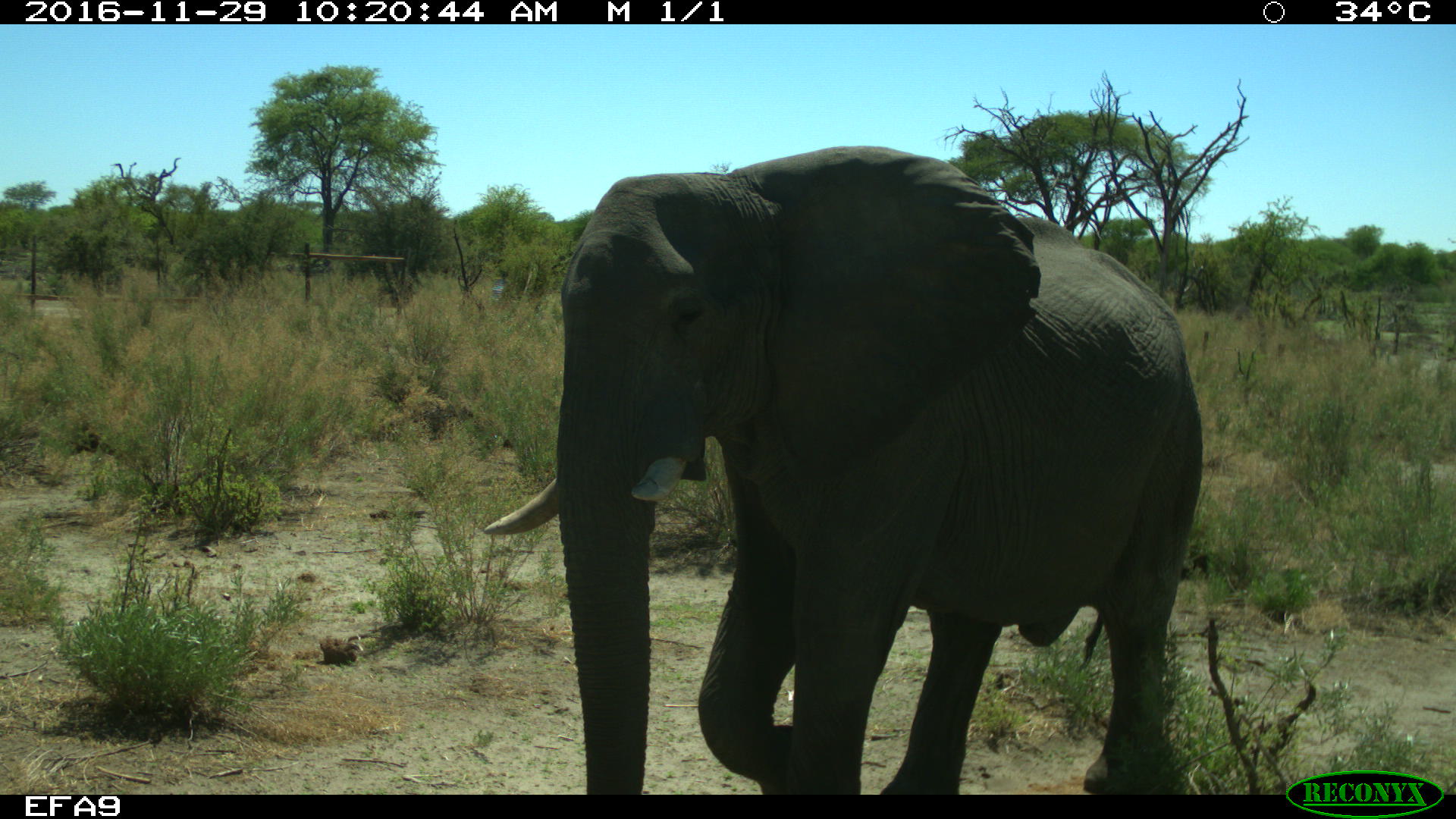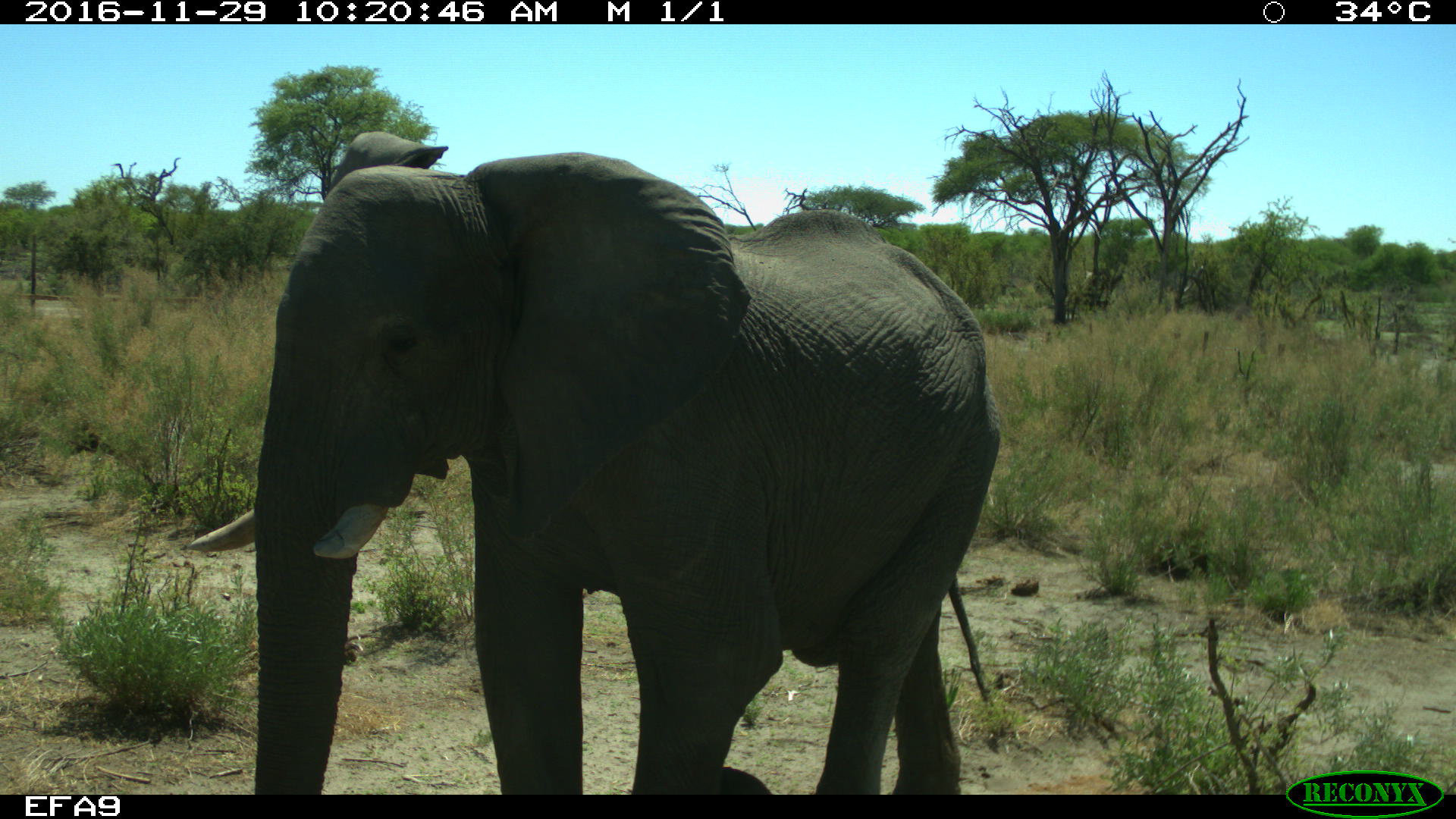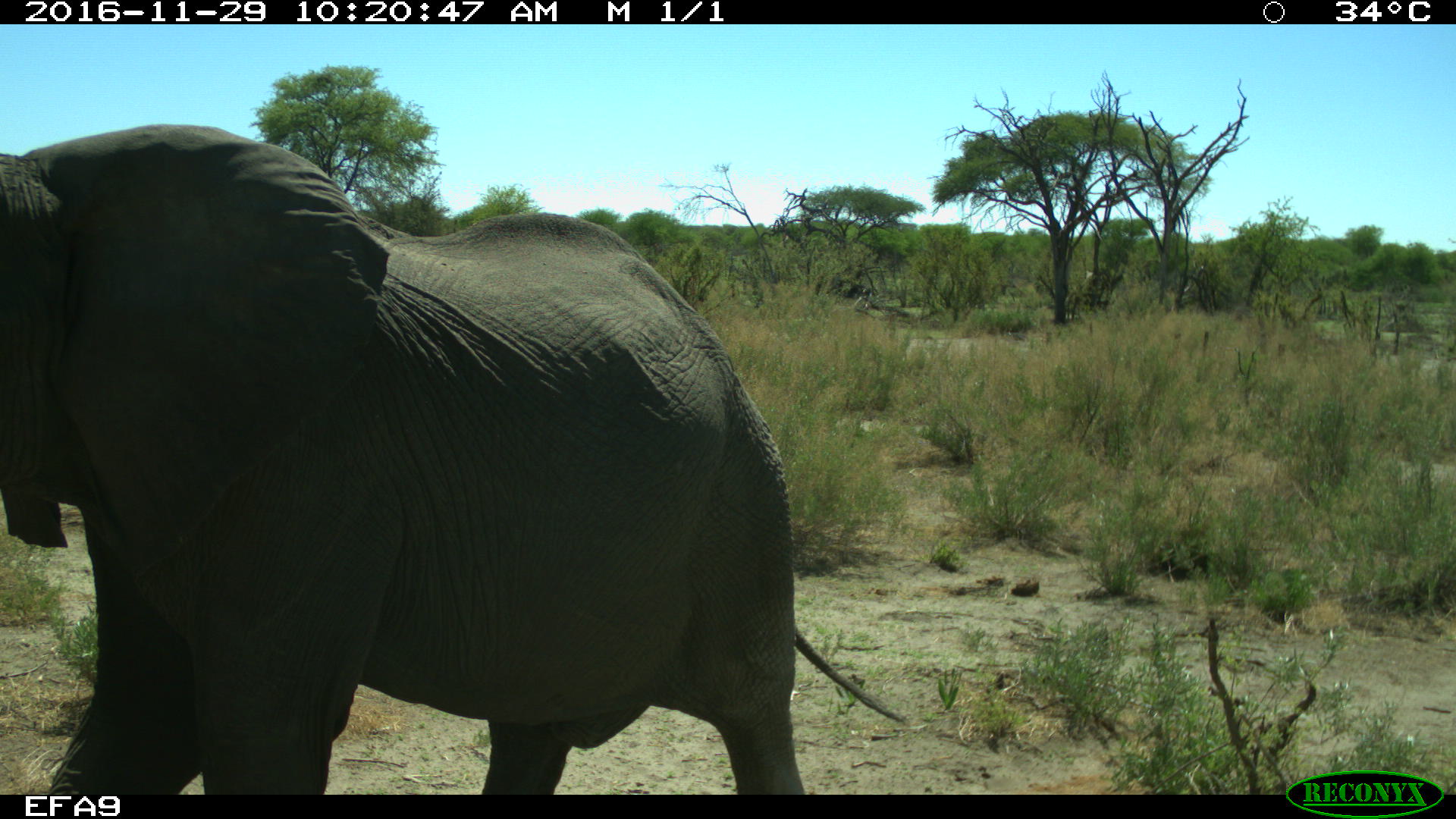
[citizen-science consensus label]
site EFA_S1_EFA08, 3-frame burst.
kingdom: Animalia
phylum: Chordata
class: Mammalia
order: Proboscidea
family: Elephantidae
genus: Loxodonta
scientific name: Loxodonta africana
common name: african bush elephant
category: elephant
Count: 1.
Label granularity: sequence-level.